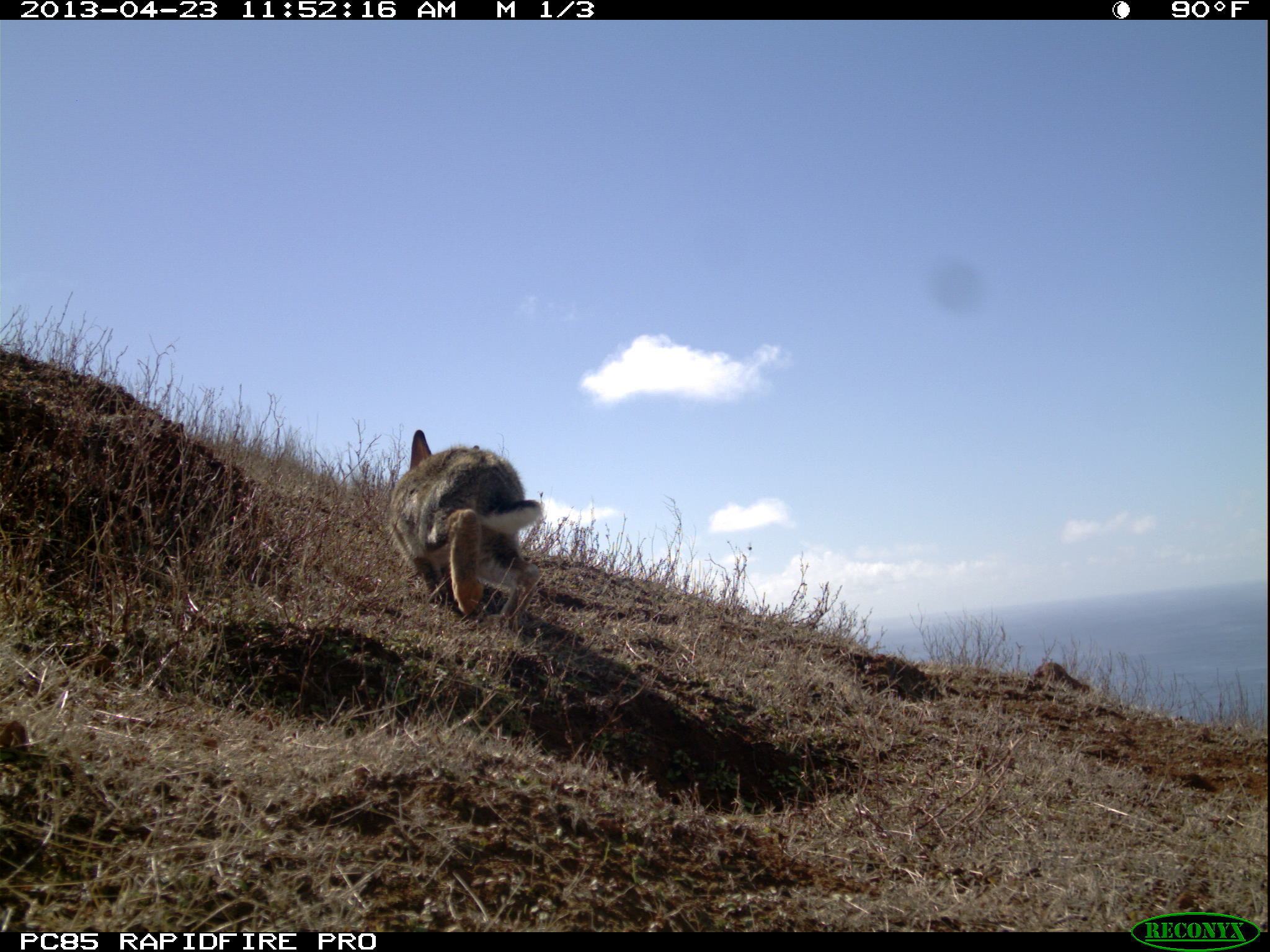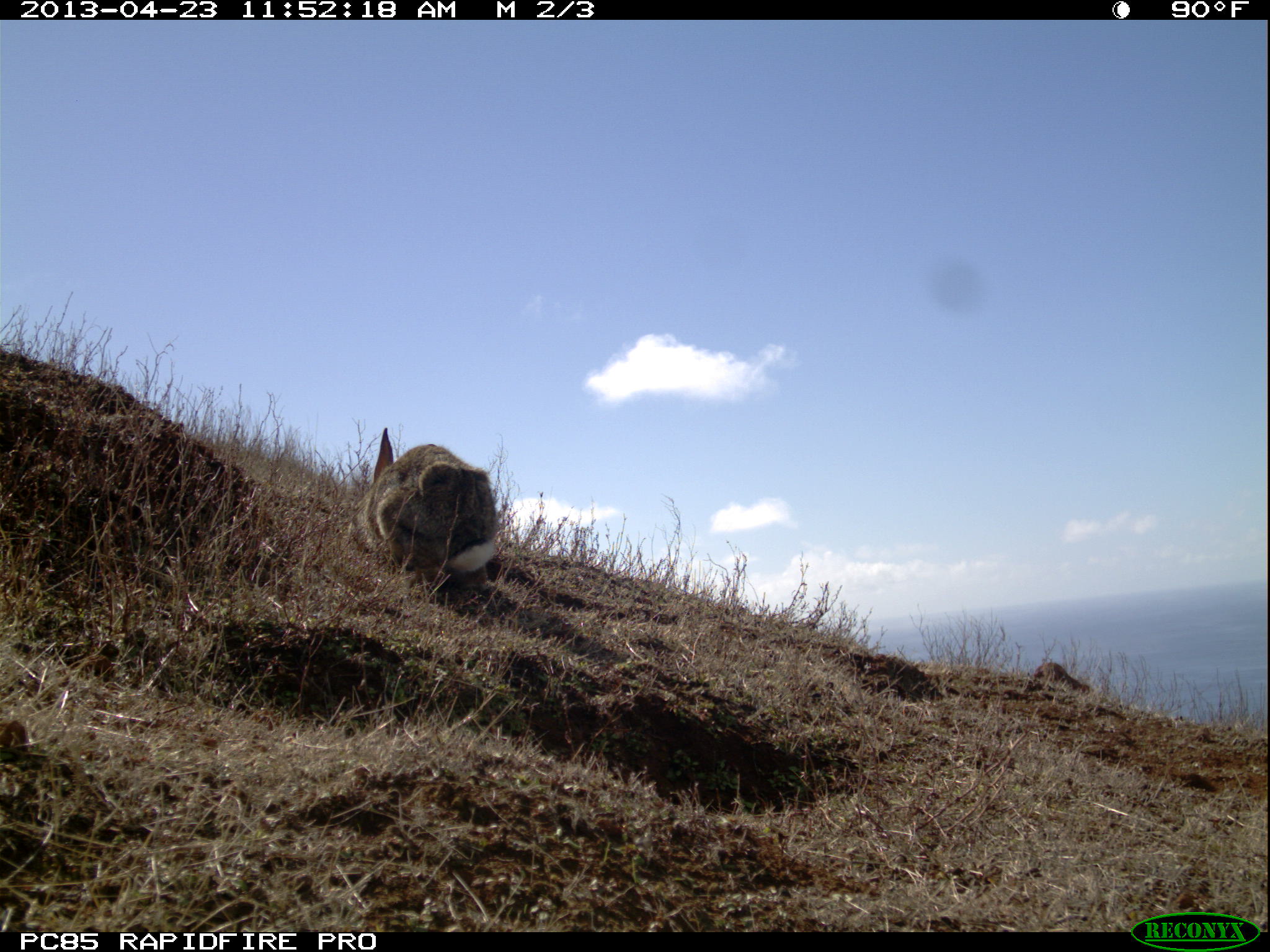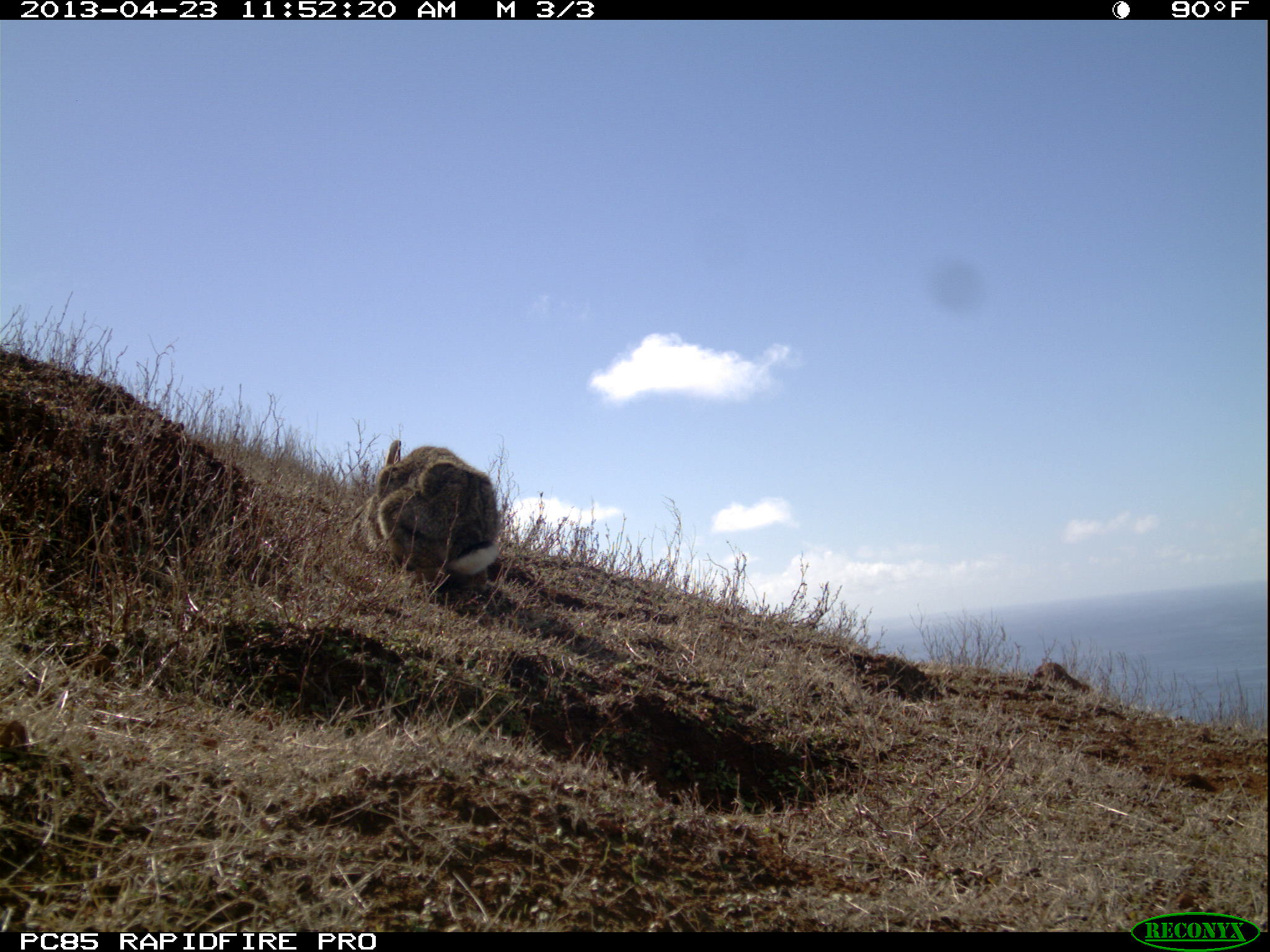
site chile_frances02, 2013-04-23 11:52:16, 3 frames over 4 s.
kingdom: Animalia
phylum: Chordata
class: Mammalia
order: Lagomorpha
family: Leporidae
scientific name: Leporidae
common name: rabbits and hares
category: rabbit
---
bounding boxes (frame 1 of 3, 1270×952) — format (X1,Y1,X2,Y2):
rabbit: (385,430,547,637)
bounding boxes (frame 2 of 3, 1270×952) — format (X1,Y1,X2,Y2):
rabbit: (358,428,504,610)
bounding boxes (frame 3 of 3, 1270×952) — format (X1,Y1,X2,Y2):
rabbit: (362,442,505,610)